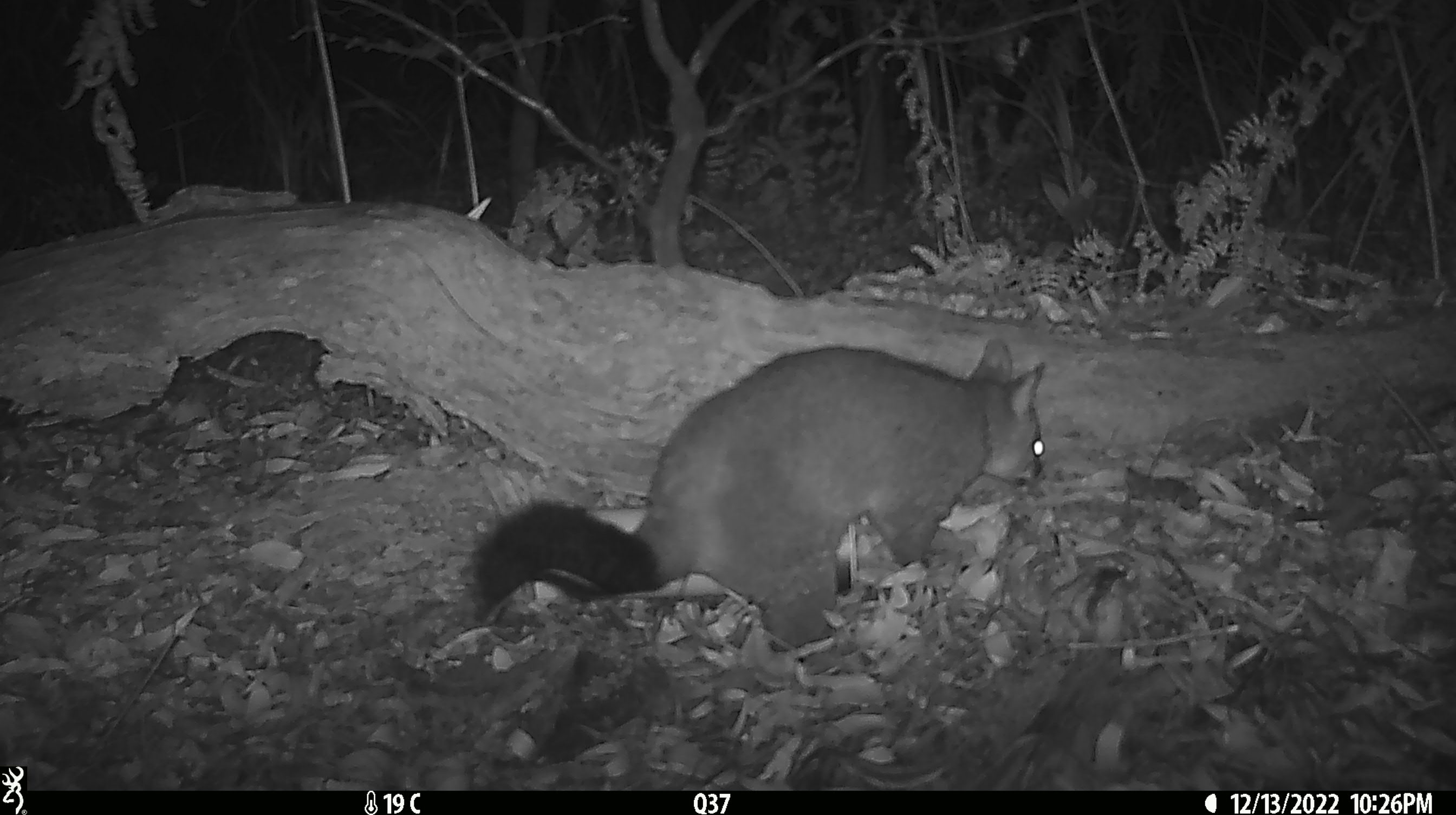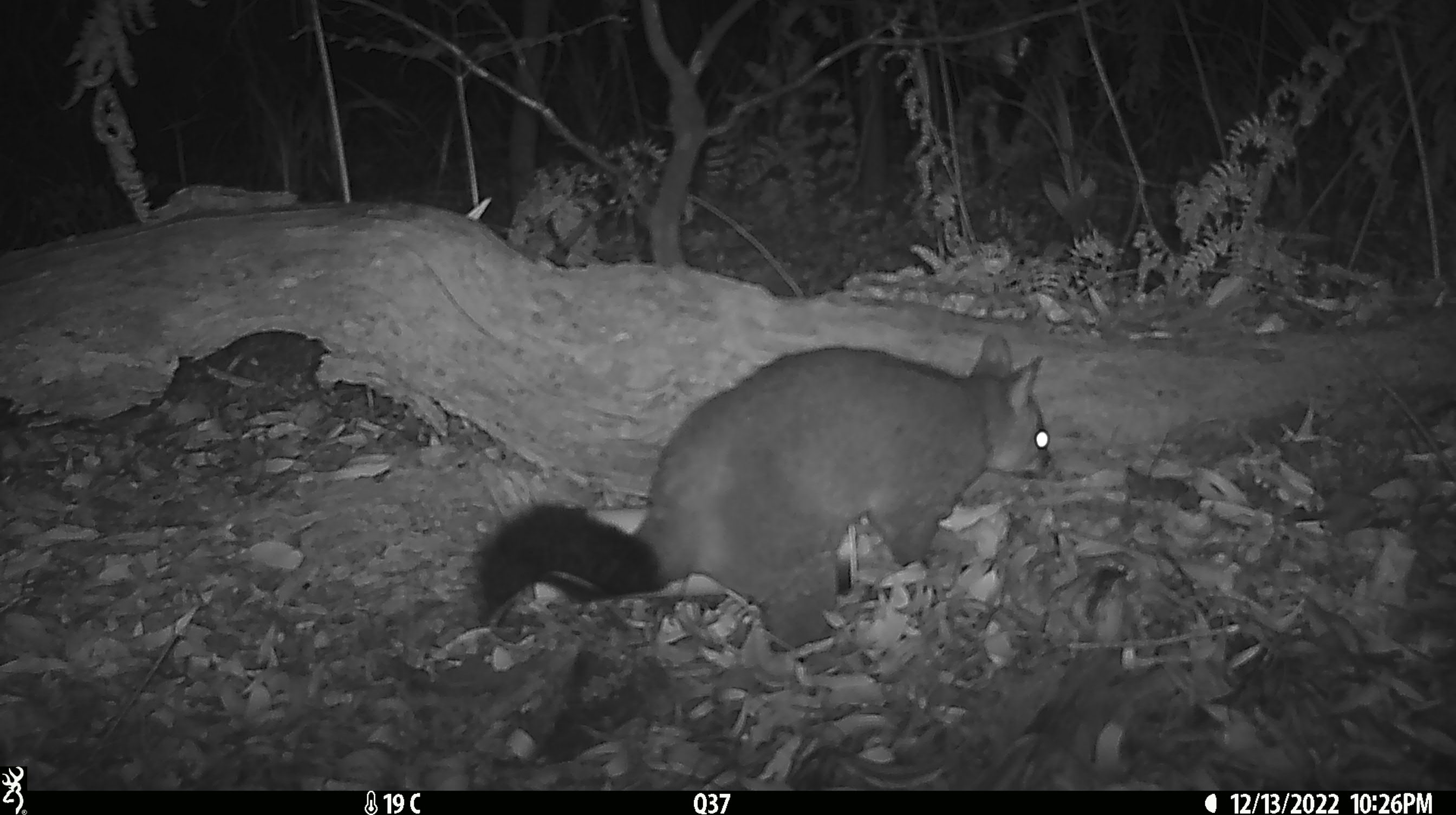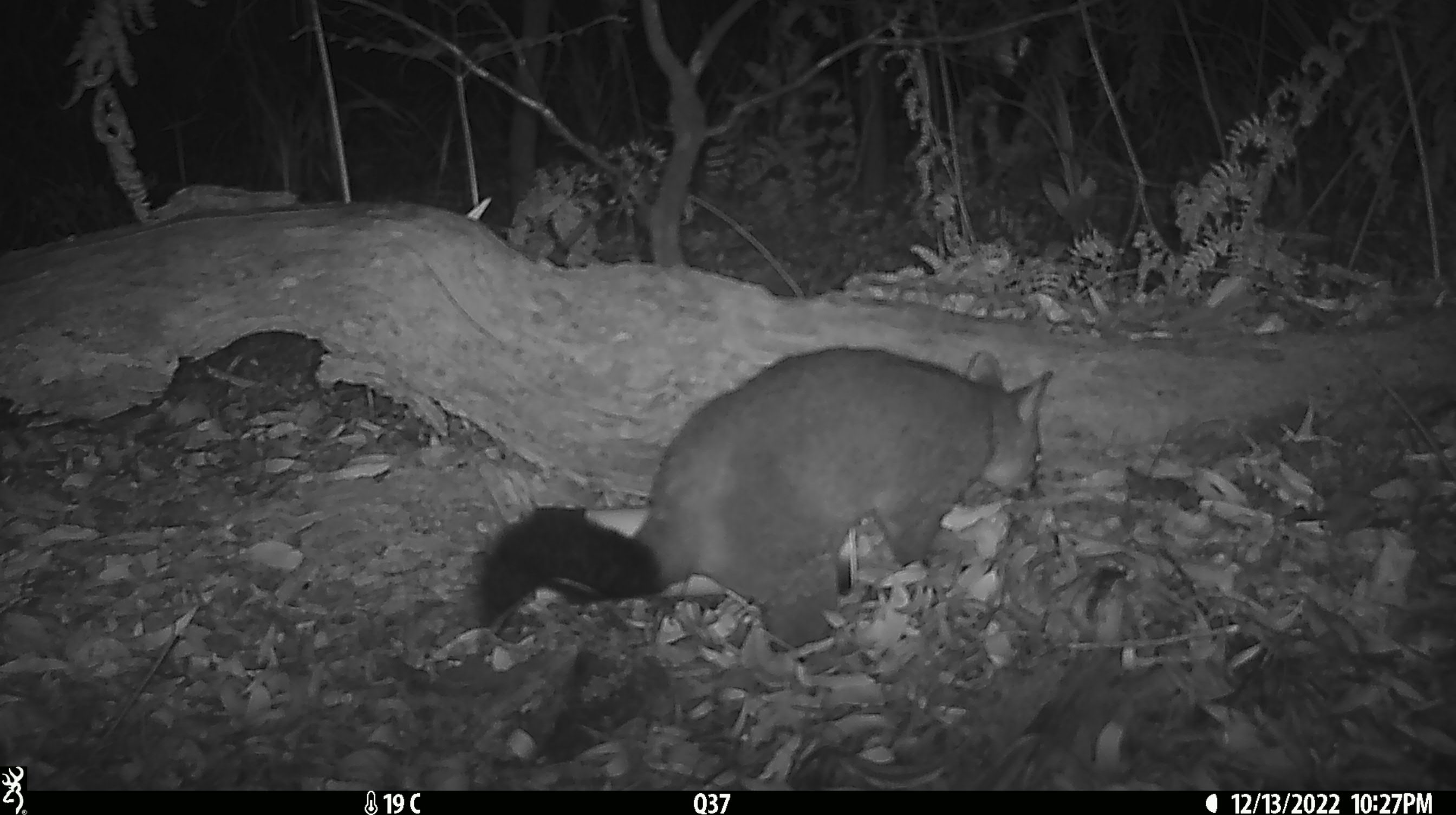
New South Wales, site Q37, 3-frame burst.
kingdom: Animalia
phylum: Chordata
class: Mammalia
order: Diprotodontia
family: Phalangeridae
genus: Trichosurus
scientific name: Trichosurus vulpecula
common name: common brushtail possum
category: possum